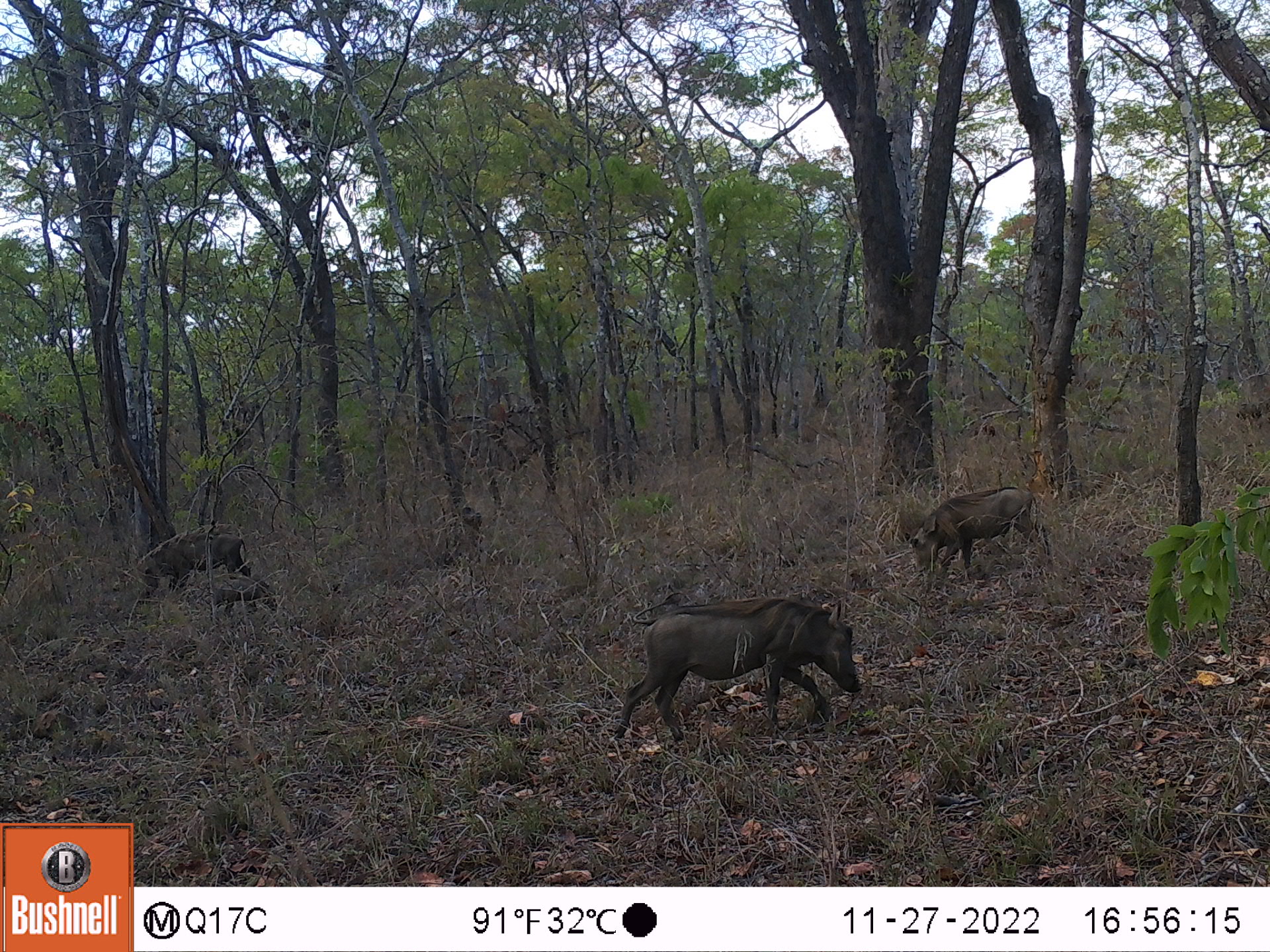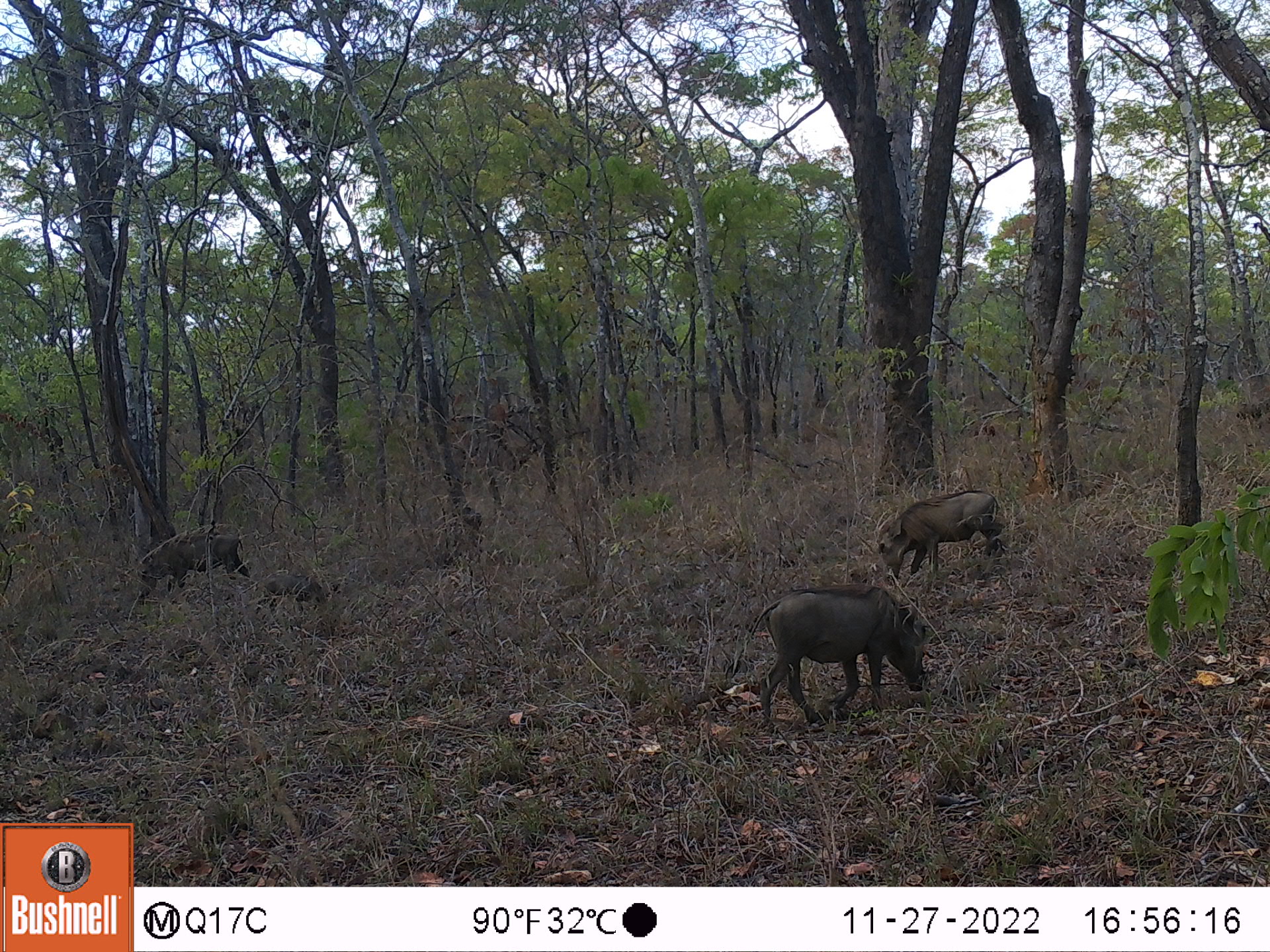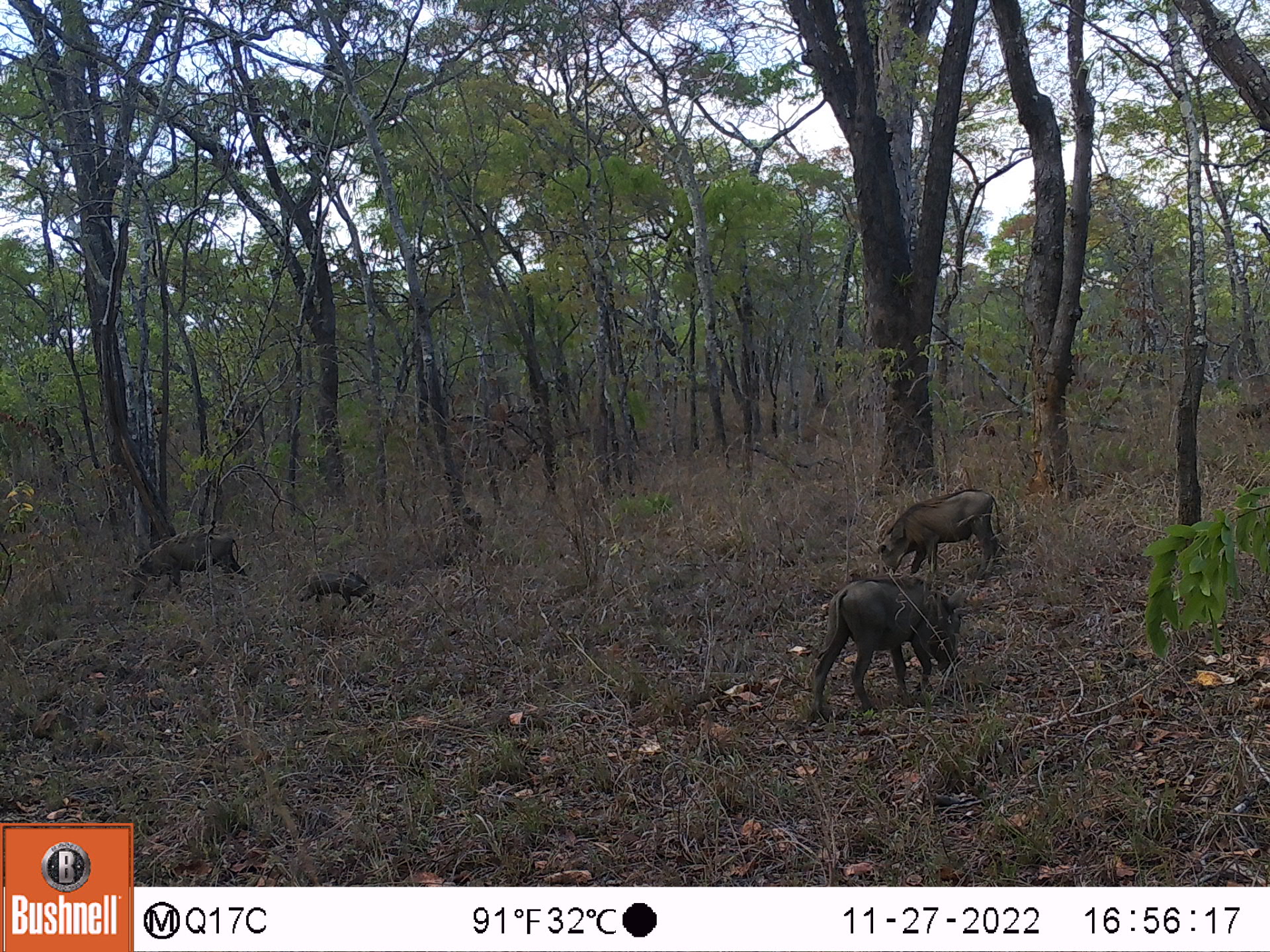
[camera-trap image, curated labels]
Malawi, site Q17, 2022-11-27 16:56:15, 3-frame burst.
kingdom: Animalia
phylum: Chordata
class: Mammalia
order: Artiodactyla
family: Suidae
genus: Phacochoerus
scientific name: Phacochoerus africanus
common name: common warthog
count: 4